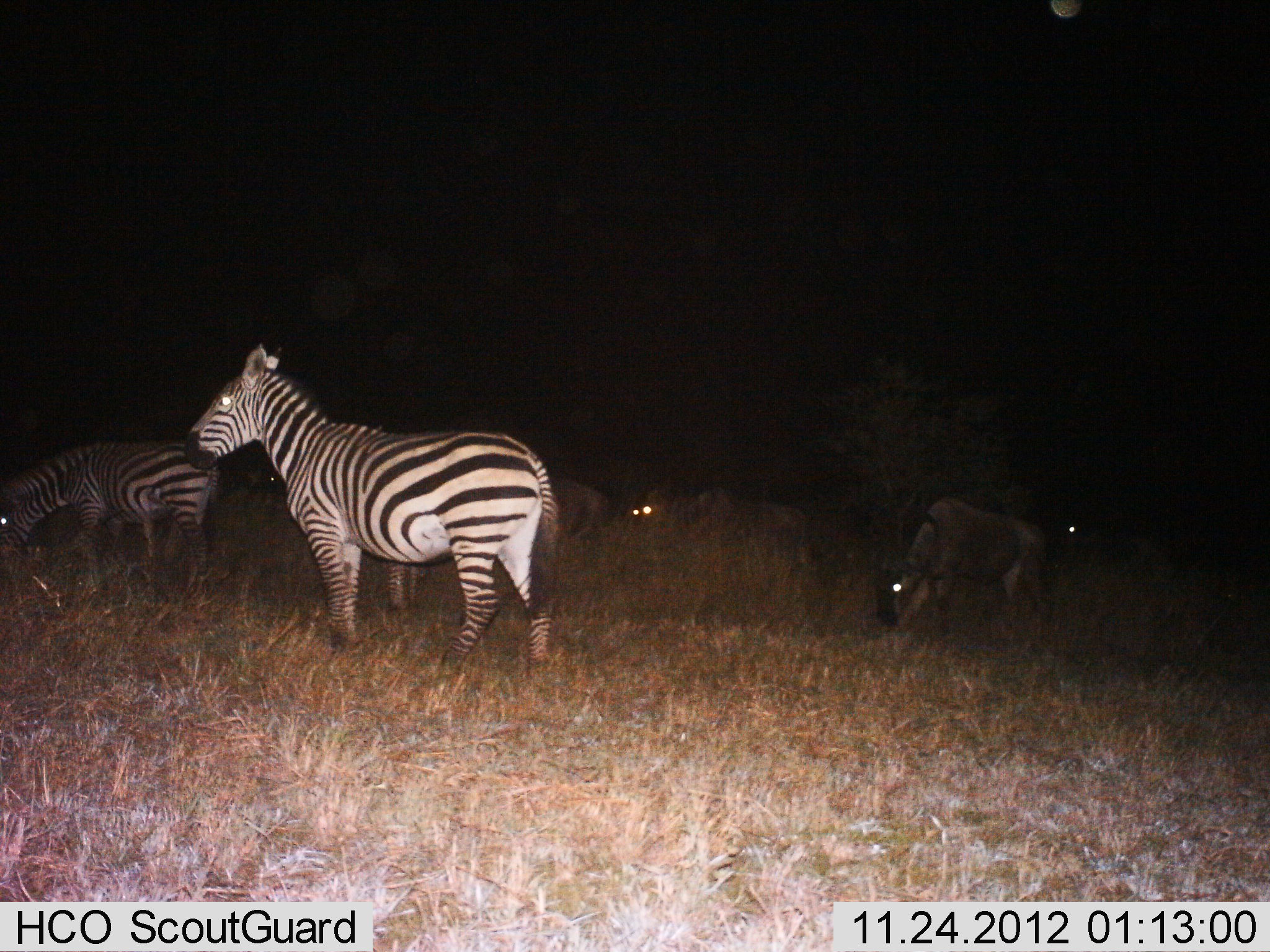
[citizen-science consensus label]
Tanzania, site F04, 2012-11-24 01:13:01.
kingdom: Animalia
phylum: Chordata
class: Mammalia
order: Artiodactyla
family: Bovidae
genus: Connochaetes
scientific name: Connochaetes taurinus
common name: blue wildebeest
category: wildebeest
Wildebeest (blue wildebeest) (Connochaetes taurinus), count 4. Behavior (volunteer vote fractions): standing 43%, resting 7%, moving 20%, interacting 0%. Young present (vote fraction): 0%. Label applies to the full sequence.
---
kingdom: Animalia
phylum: Chordata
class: Mammalia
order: Perissodactyla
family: Equidae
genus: Equus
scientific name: Equus quagga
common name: plains zebra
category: zebra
Zebra (plains zebra) (Equus quagga), count 2. Behavior (volunteer vote fractions): standing 82%, resting 3%, moving 7%, interacting 0%. Young present (vote fraction): 3%. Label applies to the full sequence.